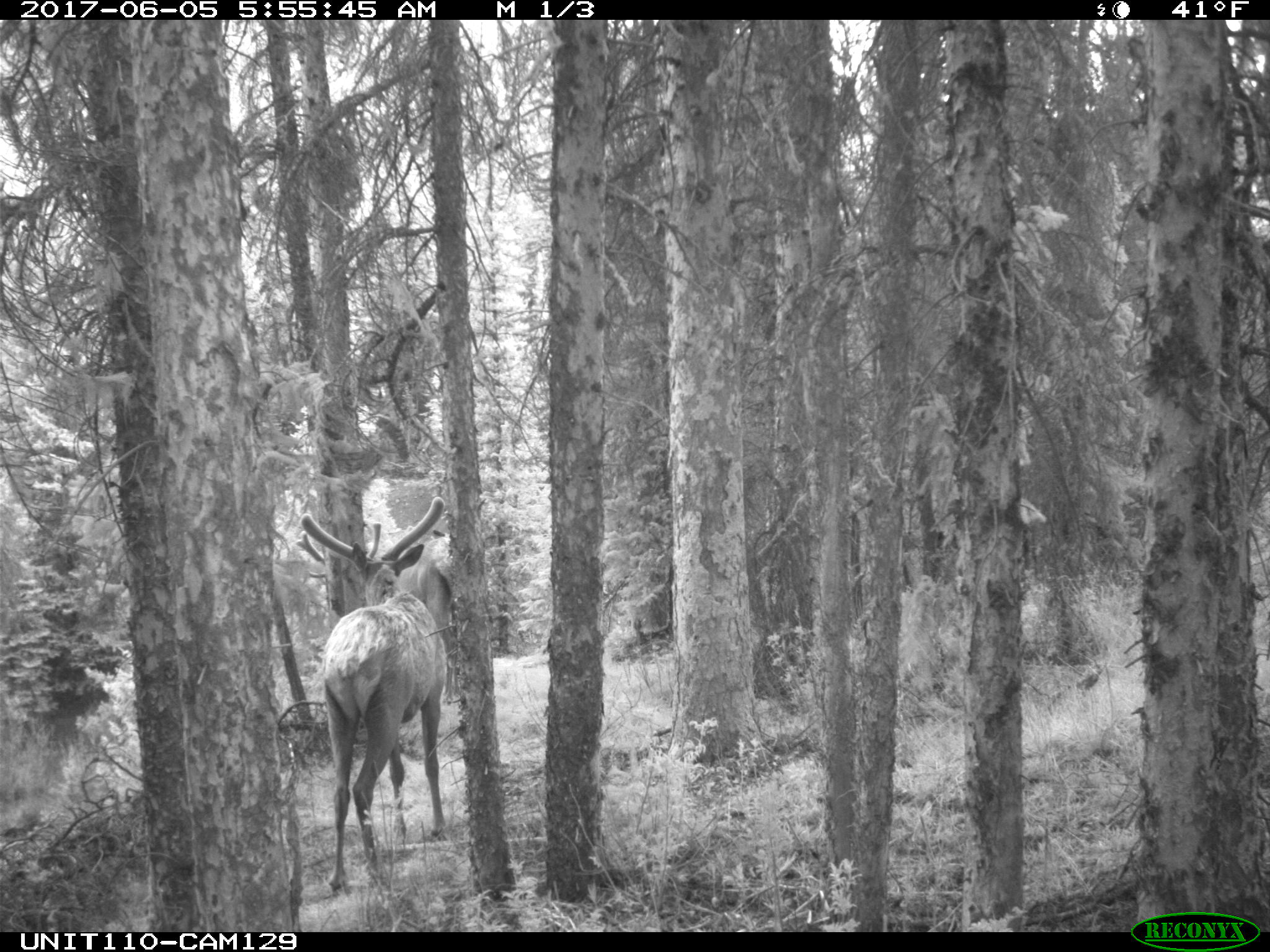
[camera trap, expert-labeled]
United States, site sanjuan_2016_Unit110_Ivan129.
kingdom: Animalia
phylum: Chordata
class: Mammalia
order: Artiodactyla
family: Cervidae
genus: Cervus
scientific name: Cervus elaphus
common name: red deer